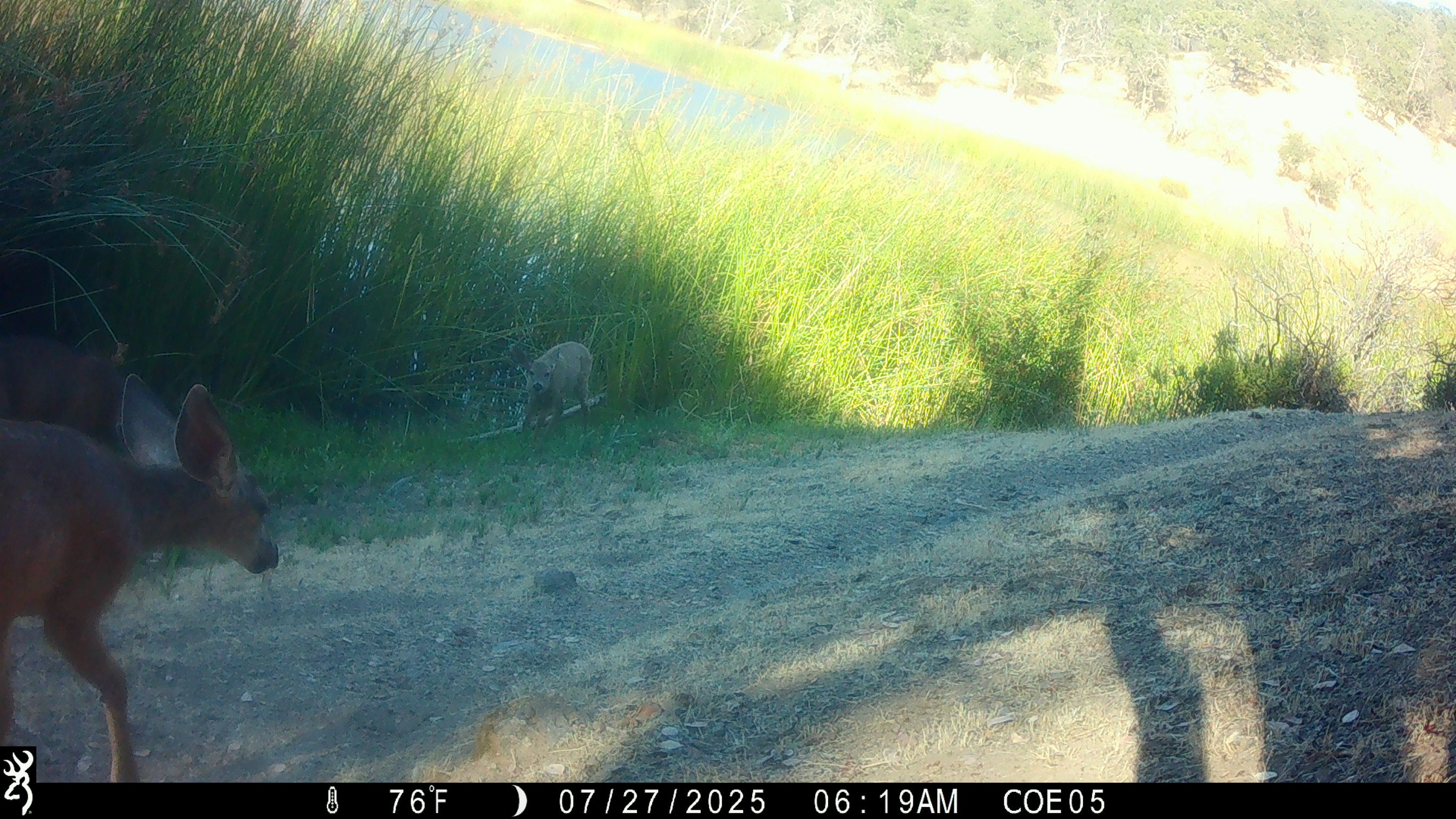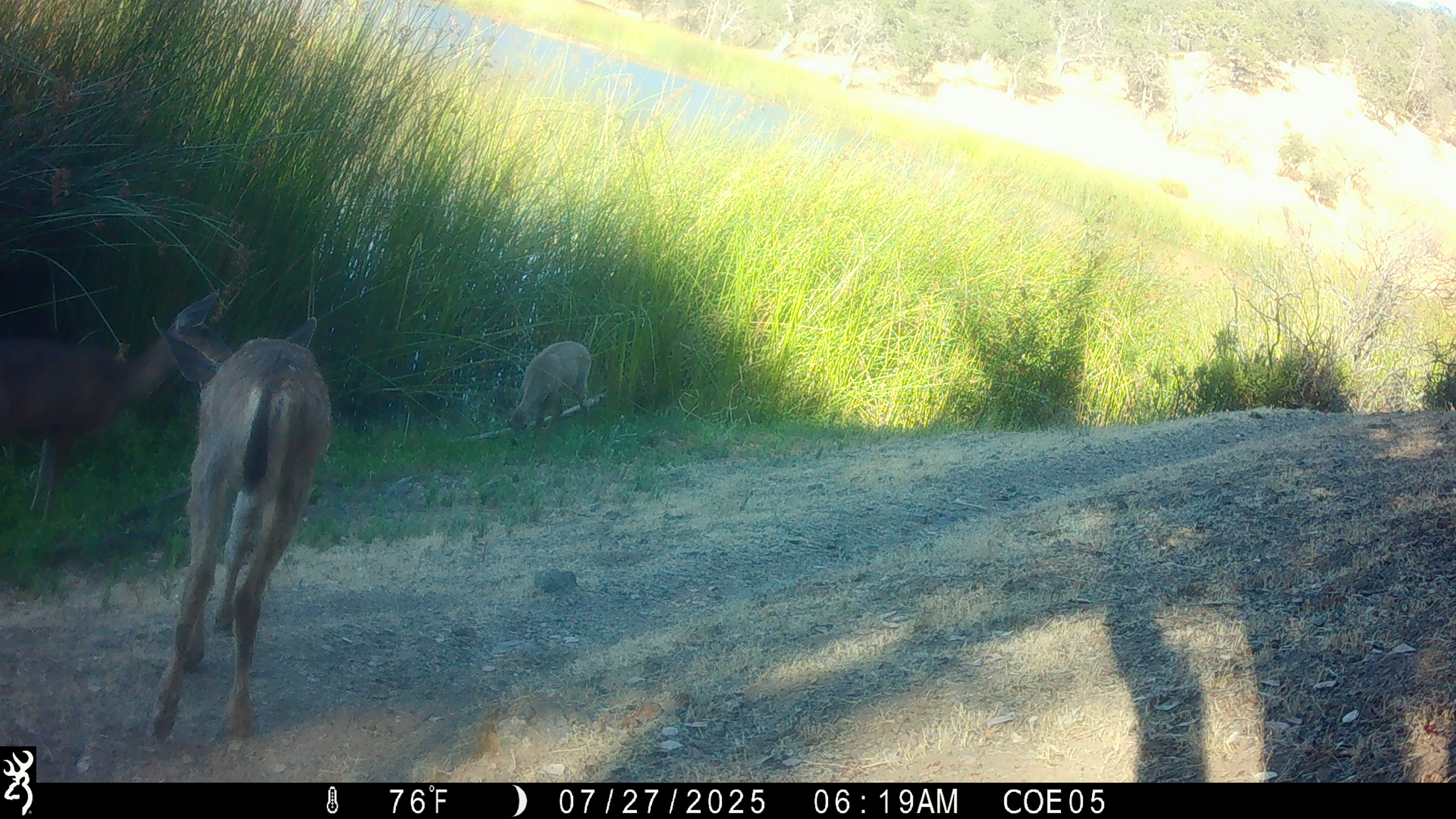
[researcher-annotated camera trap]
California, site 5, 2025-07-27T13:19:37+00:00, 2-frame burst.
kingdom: Animalia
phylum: Chordata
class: Mammalia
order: Artiodactyla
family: Cervidae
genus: Odocoileus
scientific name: Odocoileus hemionus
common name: mule deer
Mule deer (Odocoileus hemionus).